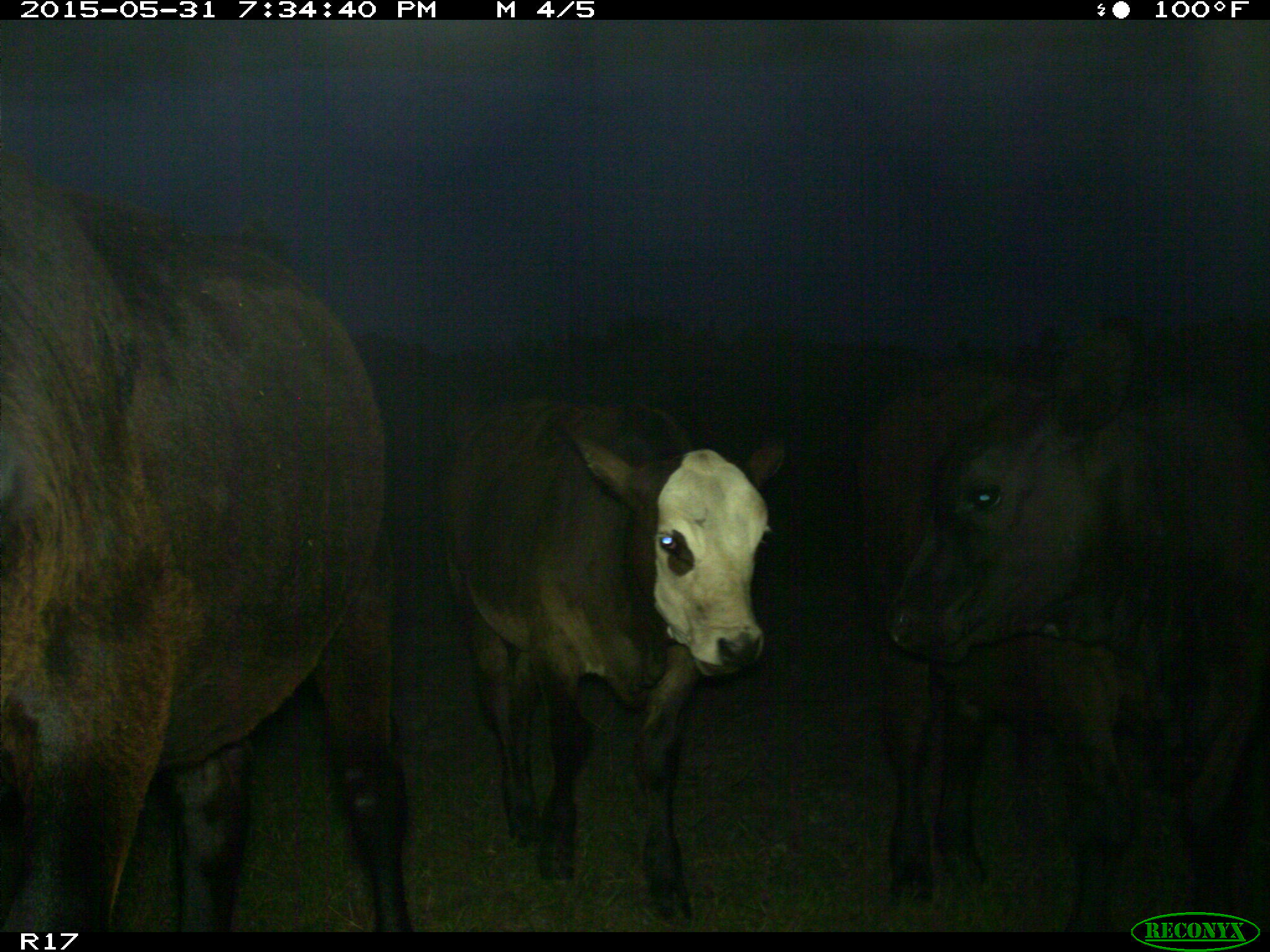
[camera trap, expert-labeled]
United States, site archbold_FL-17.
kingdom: Animalia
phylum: Chordata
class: Mammalia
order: Artiodactyla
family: Bovidae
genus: Bos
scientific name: Bos taurus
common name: domestic cow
Bos taurus (domestic cow).